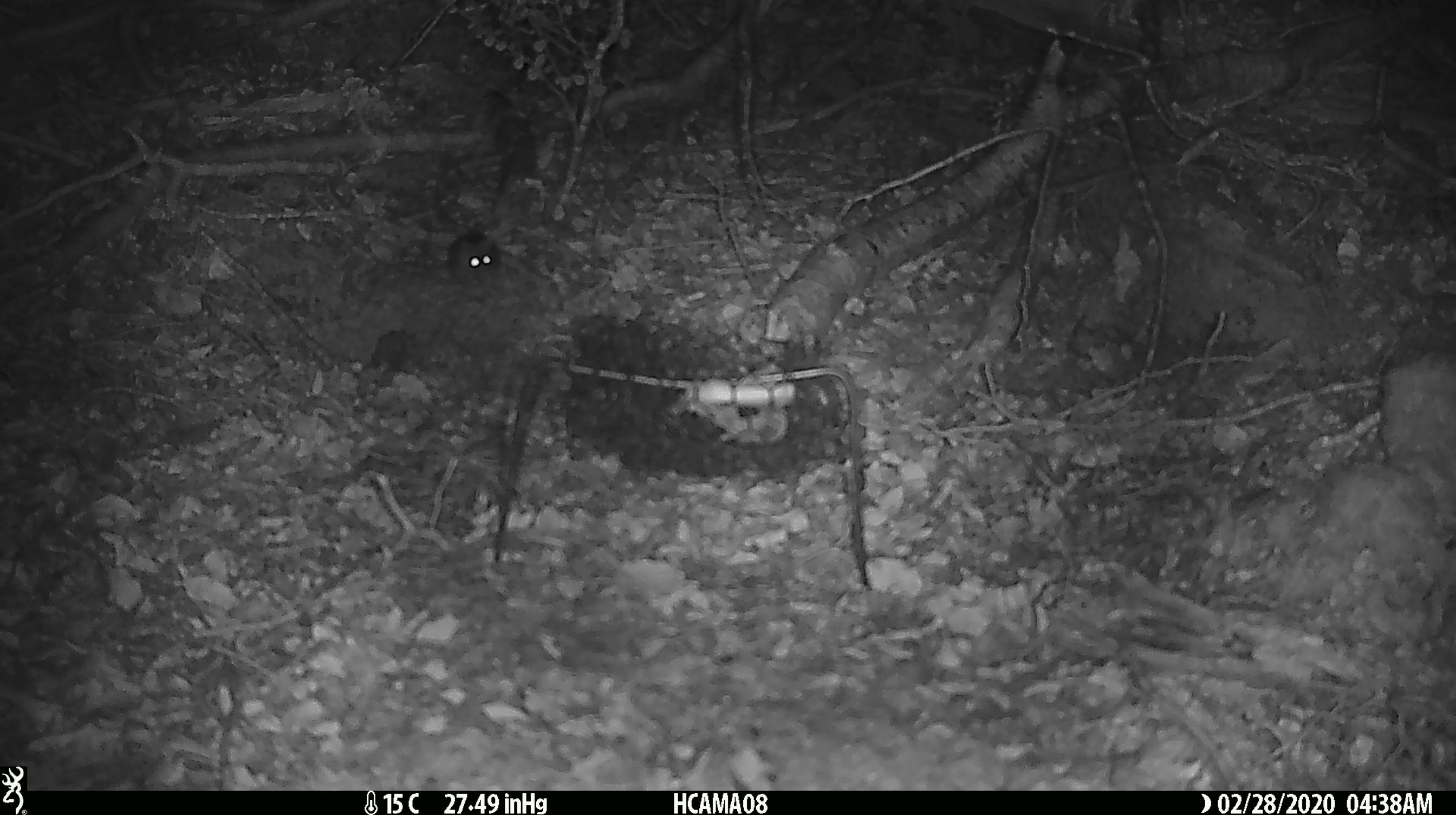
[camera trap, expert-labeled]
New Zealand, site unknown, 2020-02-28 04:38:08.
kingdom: Animalia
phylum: Chordata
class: Mammalia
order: Rodentia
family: Muridae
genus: Mus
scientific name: Mus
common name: mouse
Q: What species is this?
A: Mouse (Mus).